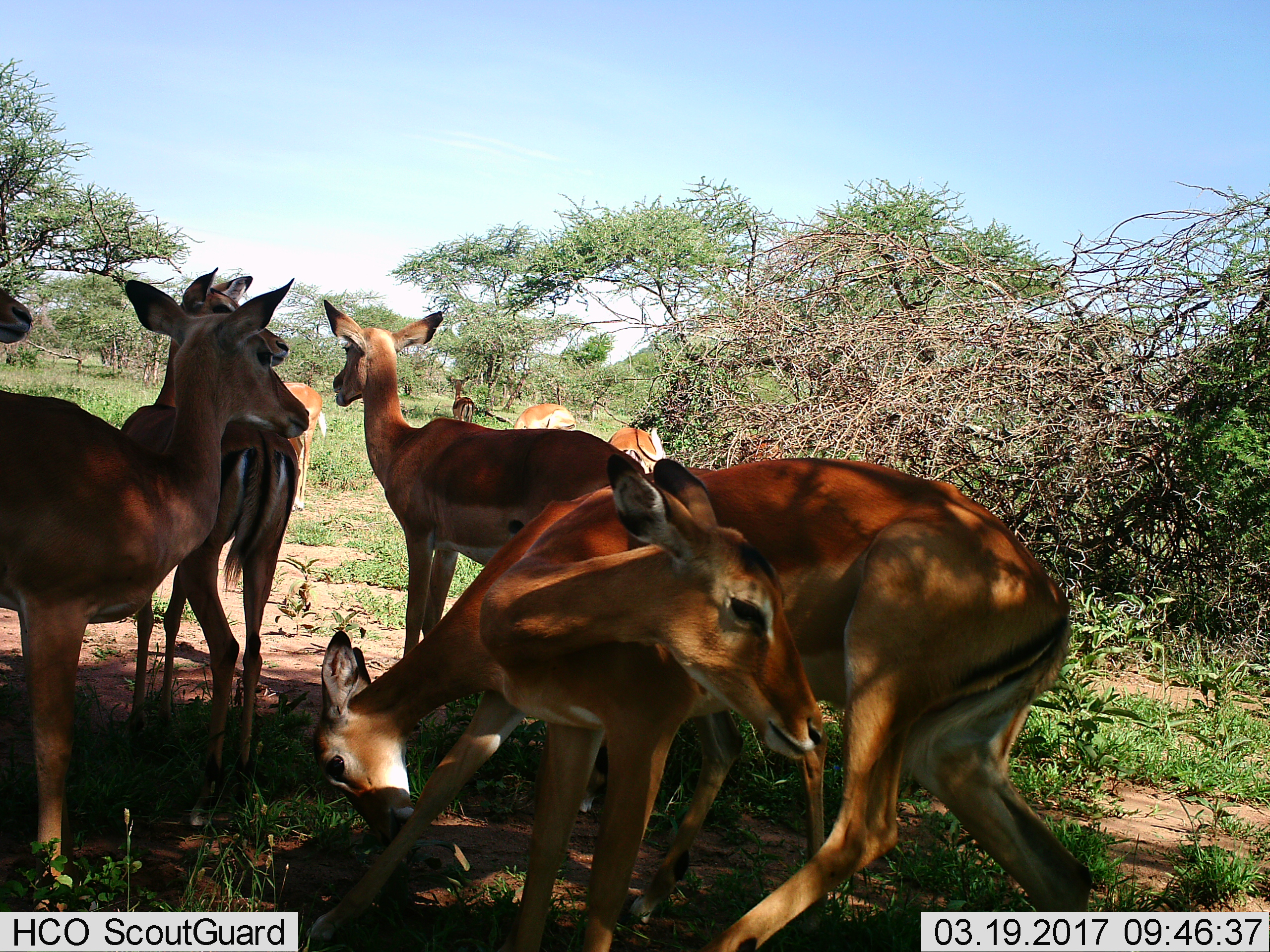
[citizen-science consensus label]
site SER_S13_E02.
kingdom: Animalia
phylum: Chordata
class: Mammalia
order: Artiodactyla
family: Bovidae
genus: Aepyceros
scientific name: Aepyceros melampus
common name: impala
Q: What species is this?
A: Impala (Aepyceros melampus).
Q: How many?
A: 10.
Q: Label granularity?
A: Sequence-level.